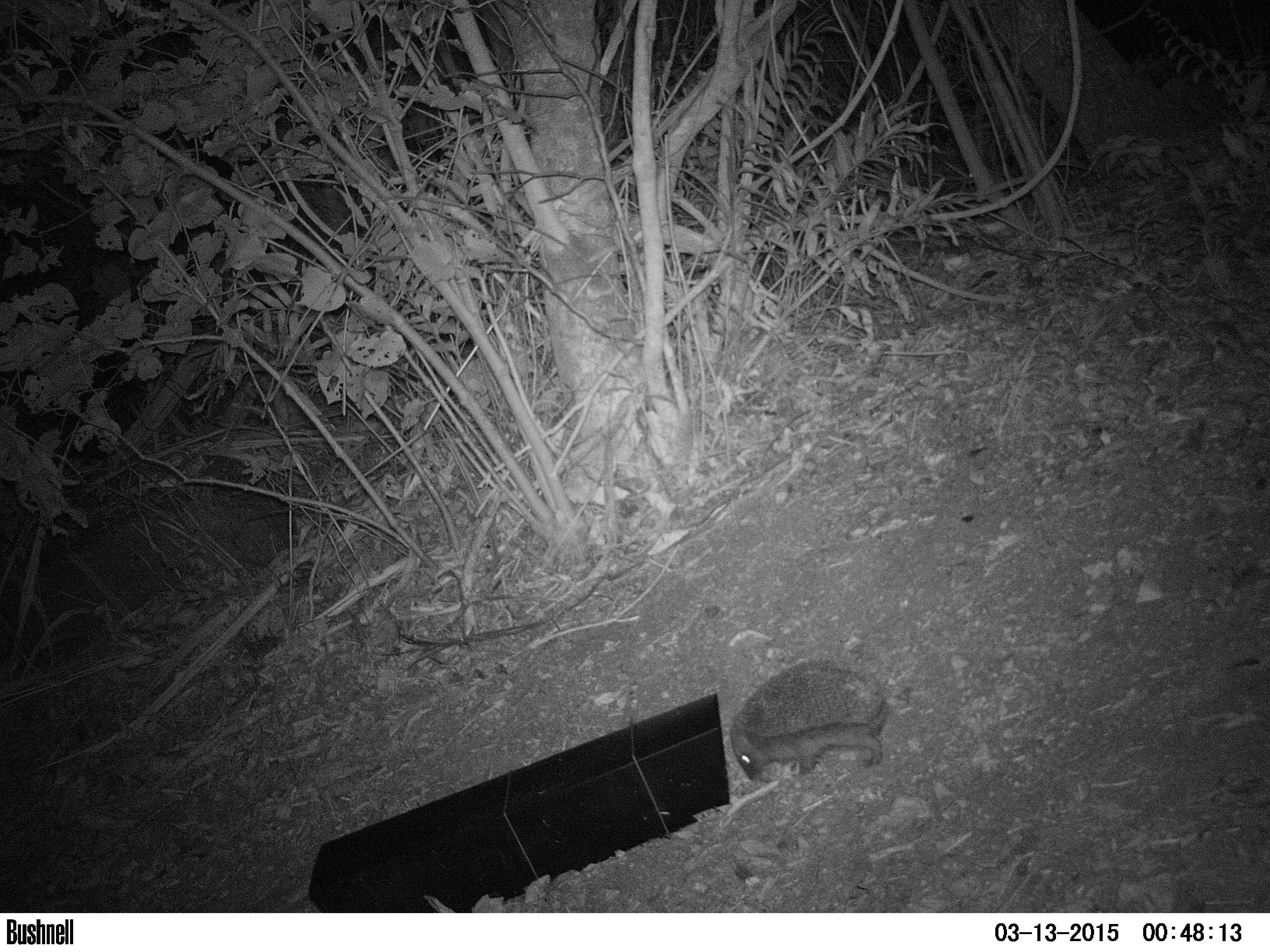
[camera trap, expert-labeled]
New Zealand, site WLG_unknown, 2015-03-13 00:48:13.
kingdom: Animalia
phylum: Chordata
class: Mammalia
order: Eulipotyphla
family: Erinaceidae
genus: Erinaceus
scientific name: Erinaceus europaeus europaeus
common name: european hedgehog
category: hedgehog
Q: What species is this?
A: Hedgehog (european hedgehog) (Erinaceus europaeus europaeus).